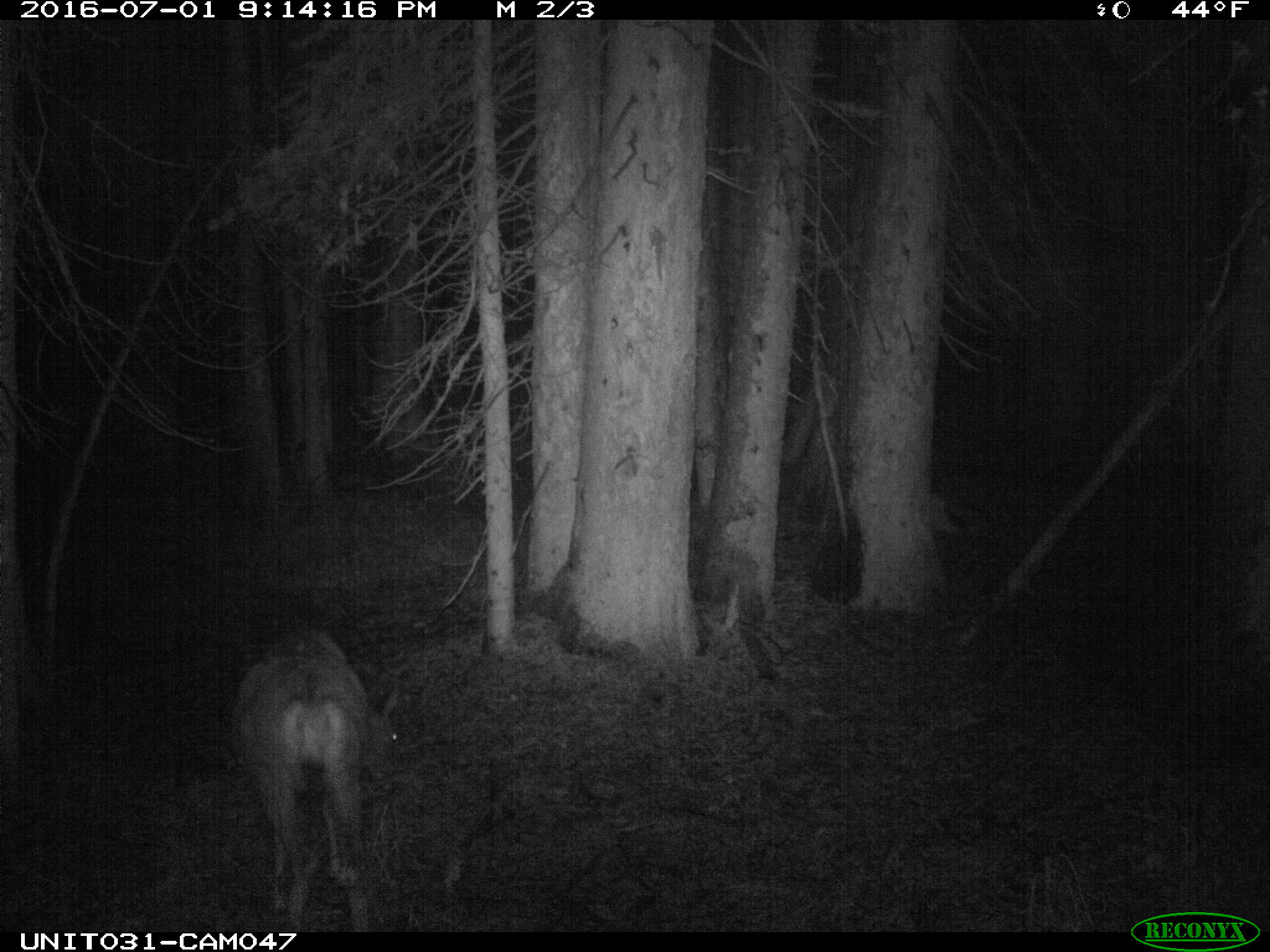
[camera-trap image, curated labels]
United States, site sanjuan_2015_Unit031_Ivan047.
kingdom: Animalia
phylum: Chordata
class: Mammalia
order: Artiodactyla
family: Cervidae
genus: Odocoileus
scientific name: Odocoileus hemionus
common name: mule deer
Odocoileus hemionus (mule deer).